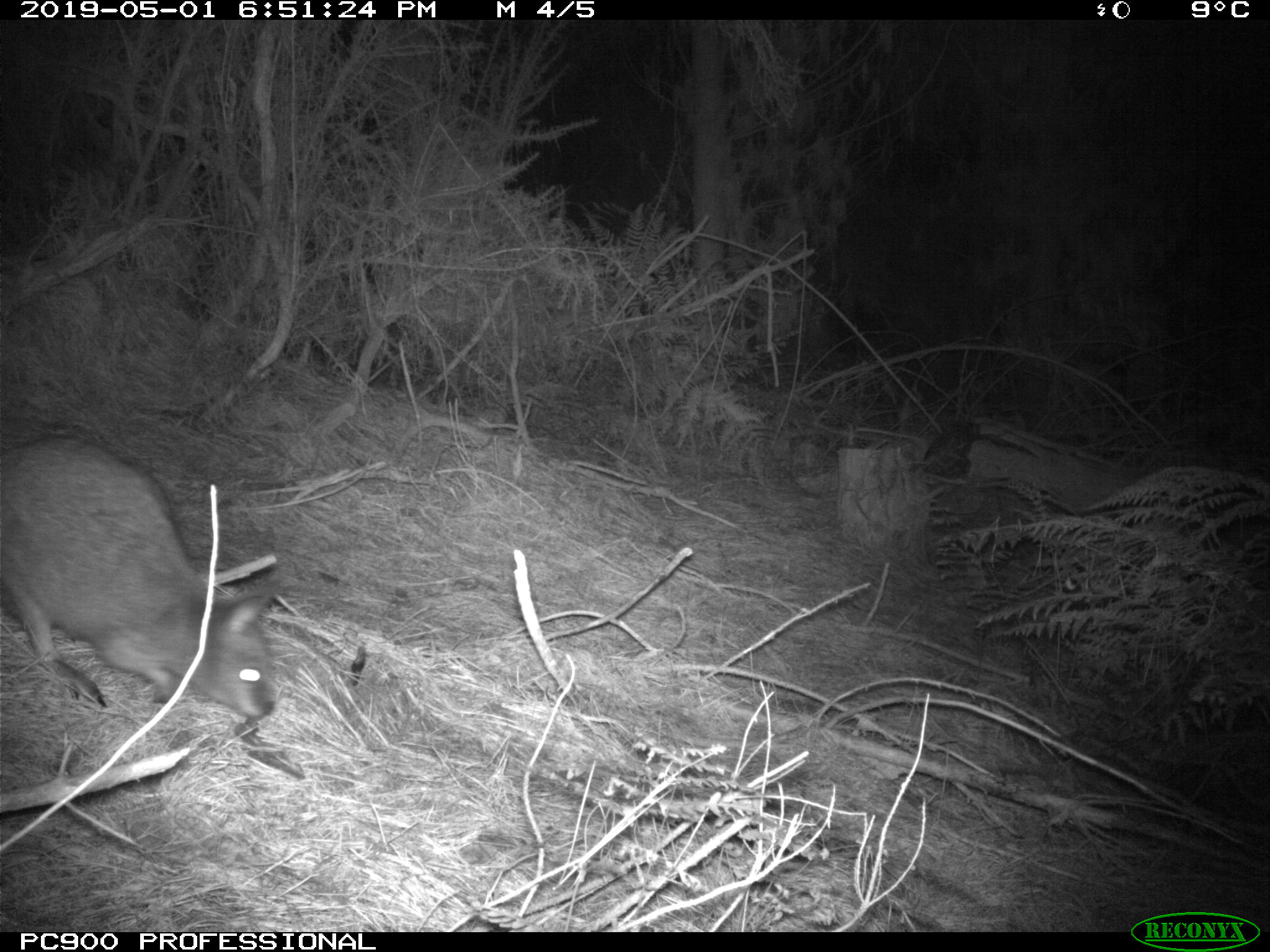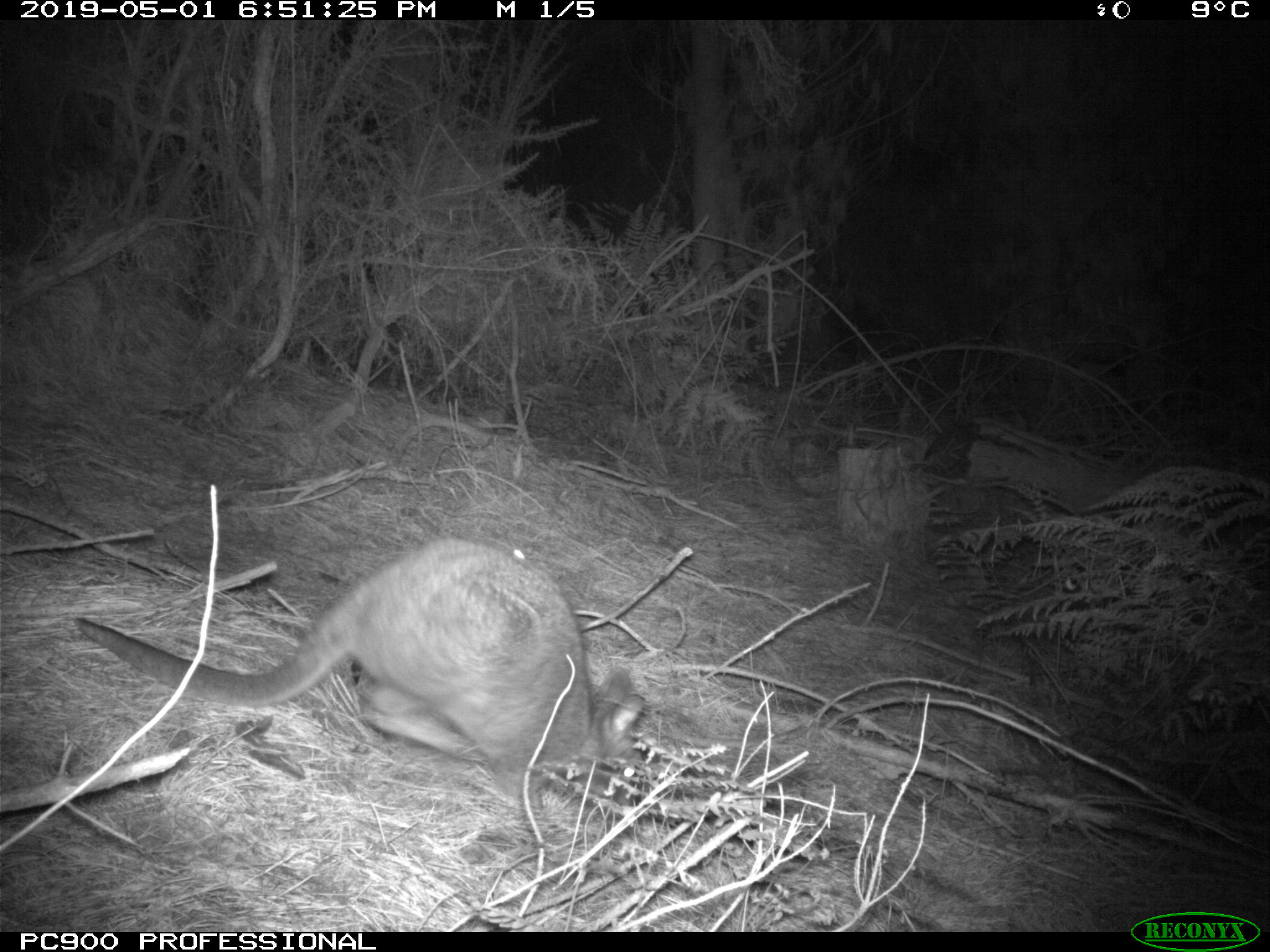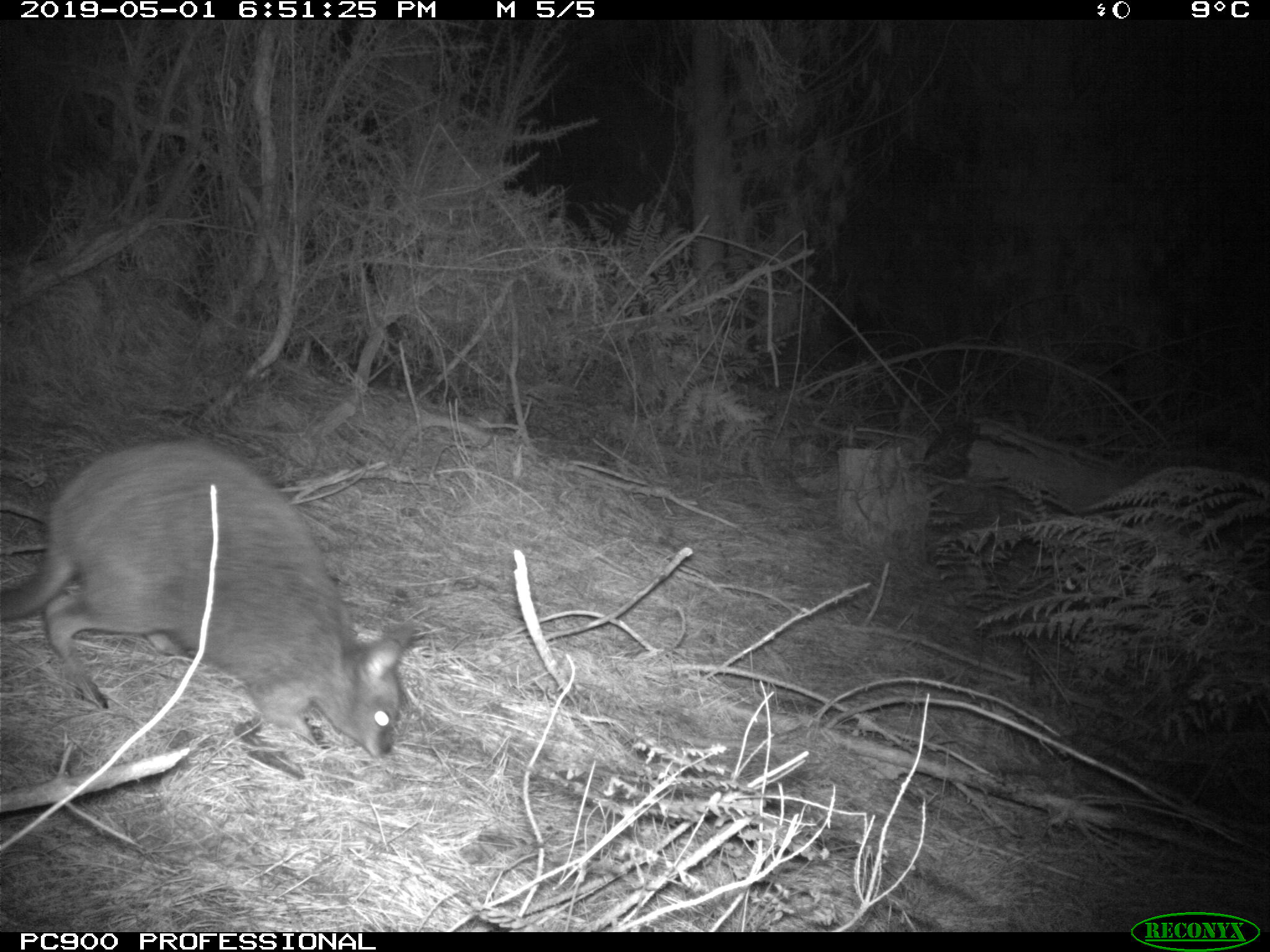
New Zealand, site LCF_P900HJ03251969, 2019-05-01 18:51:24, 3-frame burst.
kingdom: Animalia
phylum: Chordata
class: Mammalia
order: Diprotodontia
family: Macropodidae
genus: Notamacropus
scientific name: Notamacropus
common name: wallaby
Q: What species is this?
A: Wallaby (Notamacropus).